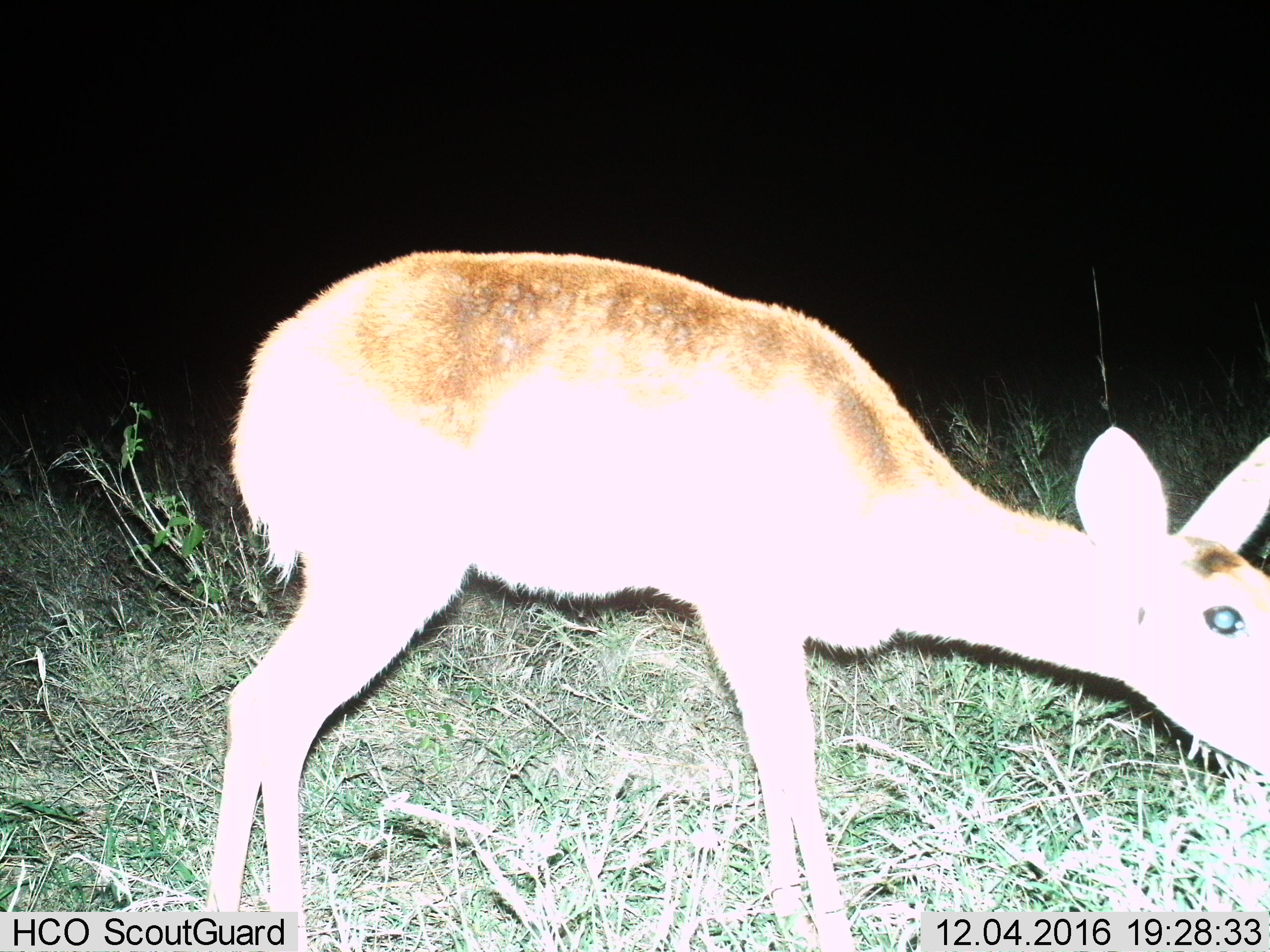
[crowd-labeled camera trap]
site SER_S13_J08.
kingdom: Animalia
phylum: Chordata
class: Mammalia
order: Artiodactyla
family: Bovidae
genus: Redunca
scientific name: Redunca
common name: reedbuck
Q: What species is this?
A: Reedbuck (Redunca).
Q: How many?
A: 1.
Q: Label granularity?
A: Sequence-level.